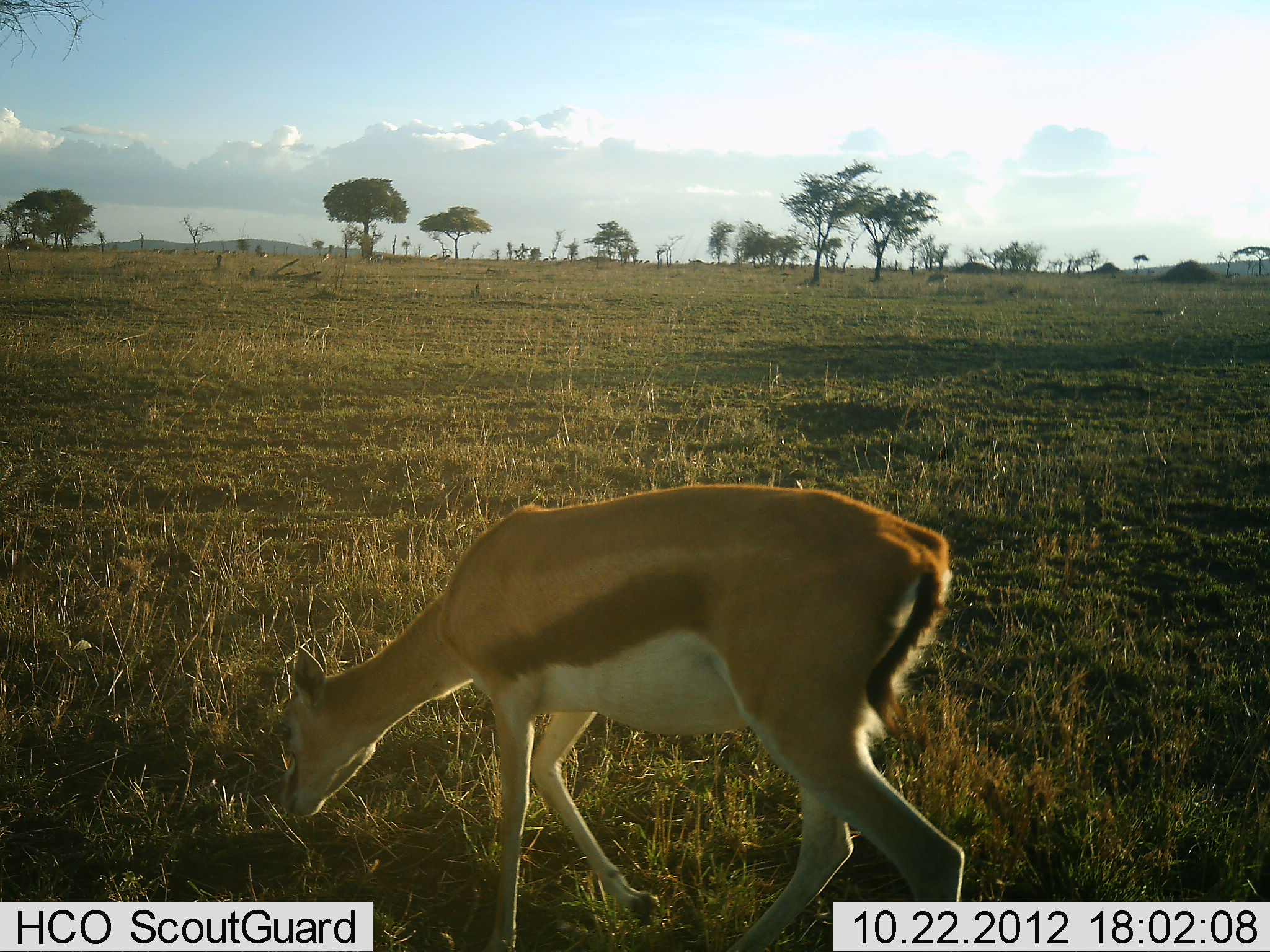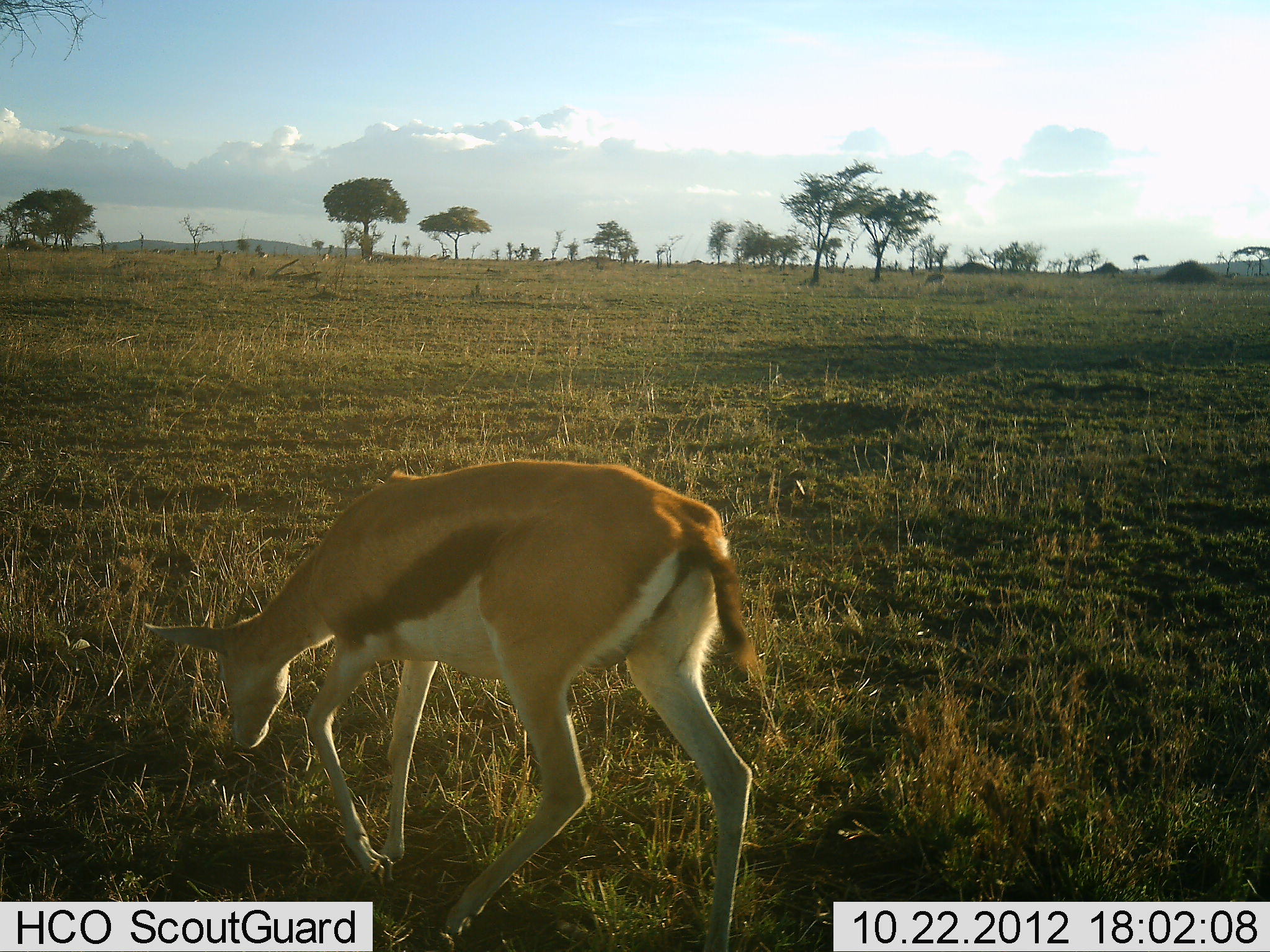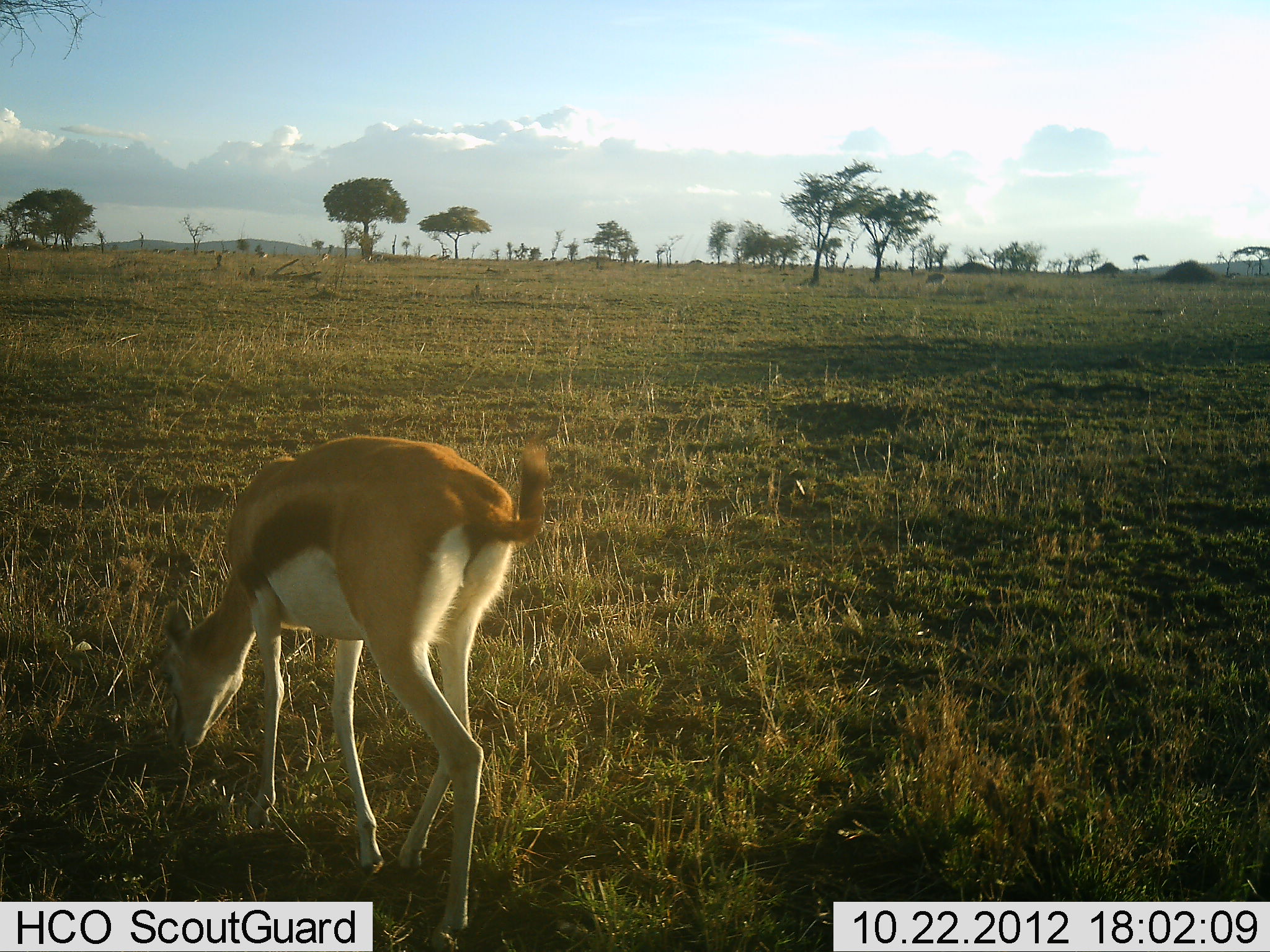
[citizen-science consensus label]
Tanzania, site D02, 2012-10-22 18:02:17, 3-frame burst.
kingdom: Animalia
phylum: Chordata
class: Mammalia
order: Artiodactyla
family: Bovidae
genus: Eudorcas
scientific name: Eudorcas thomsonii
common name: thomson's gazelle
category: gazellethomsons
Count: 1.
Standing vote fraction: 0%.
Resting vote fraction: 0%.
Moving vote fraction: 80%.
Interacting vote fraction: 0%.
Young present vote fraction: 10%.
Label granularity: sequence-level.